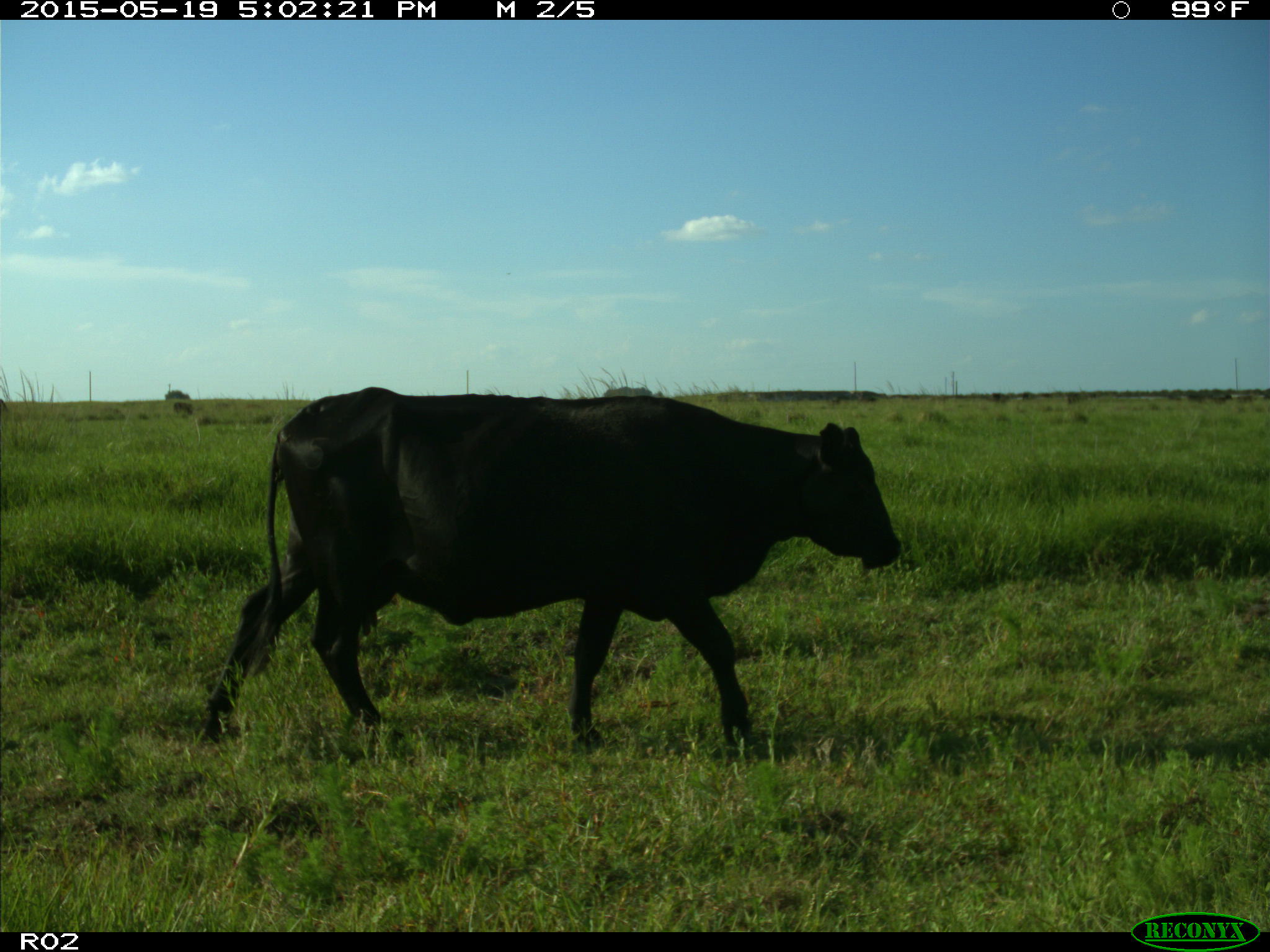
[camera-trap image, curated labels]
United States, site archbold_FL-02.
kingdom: Animalia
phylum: Chordata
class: Mammalia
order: Artiodactyla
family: Bovidae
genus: Bos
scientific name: Bos taurus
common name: domestic cow